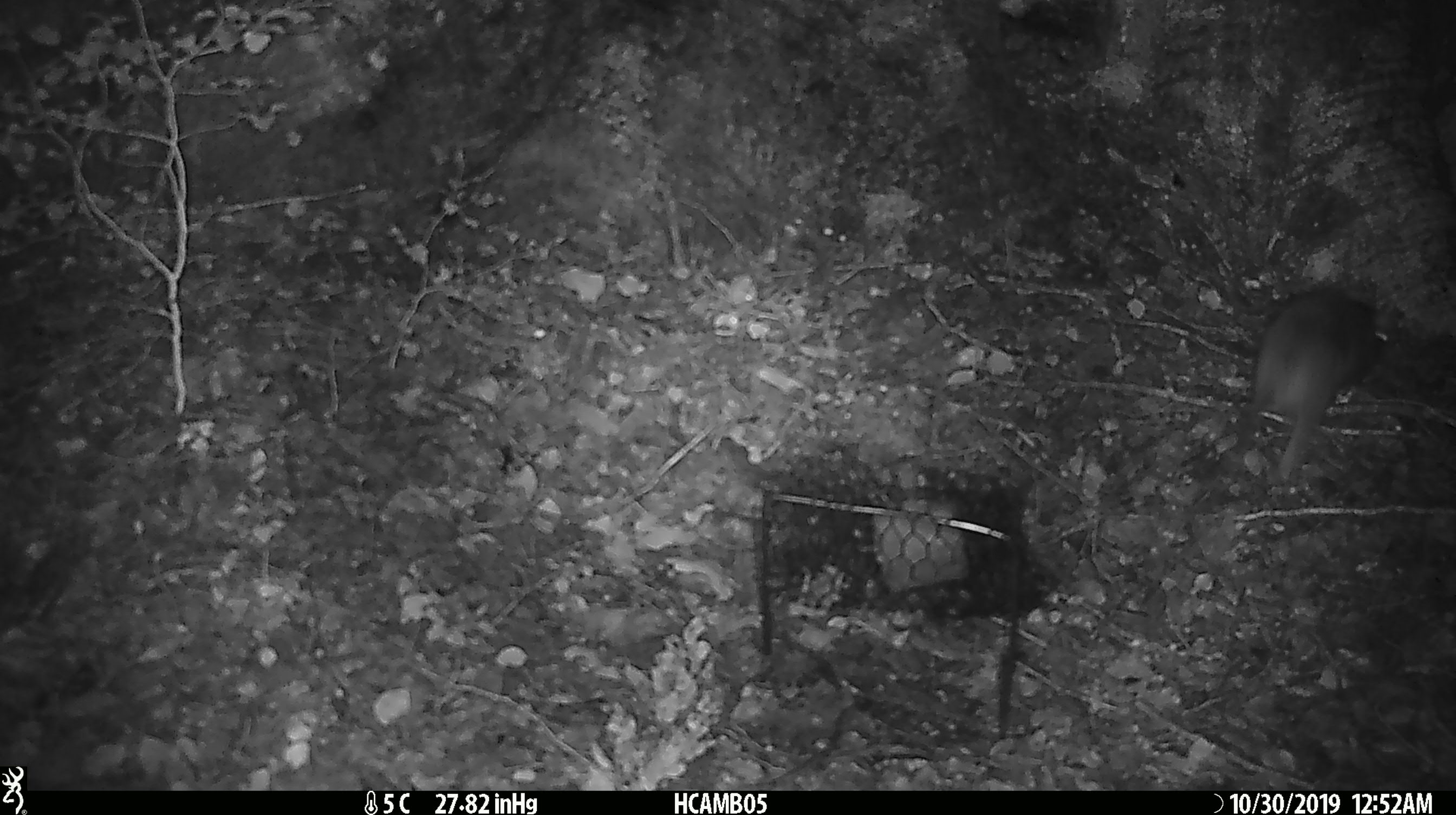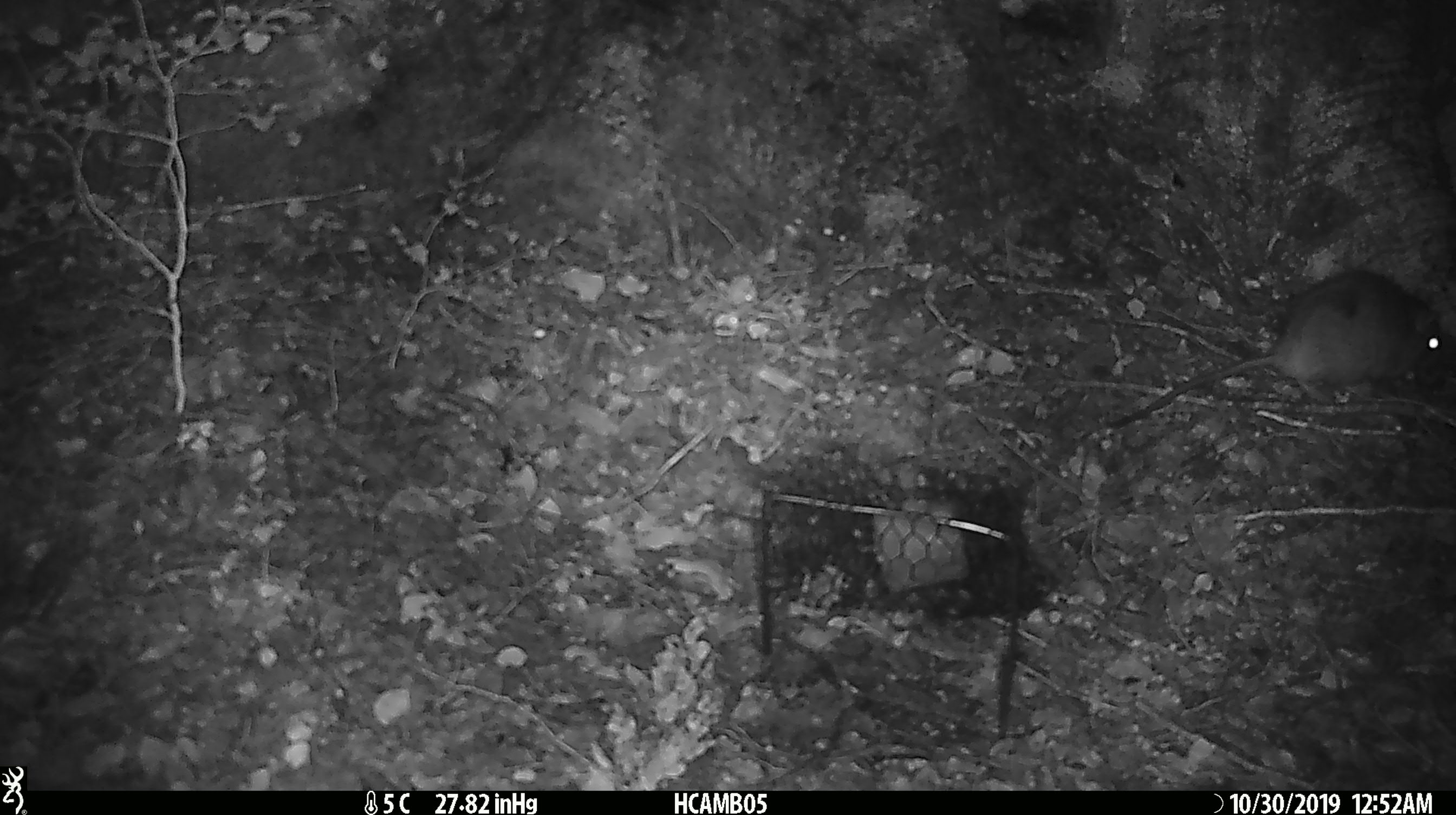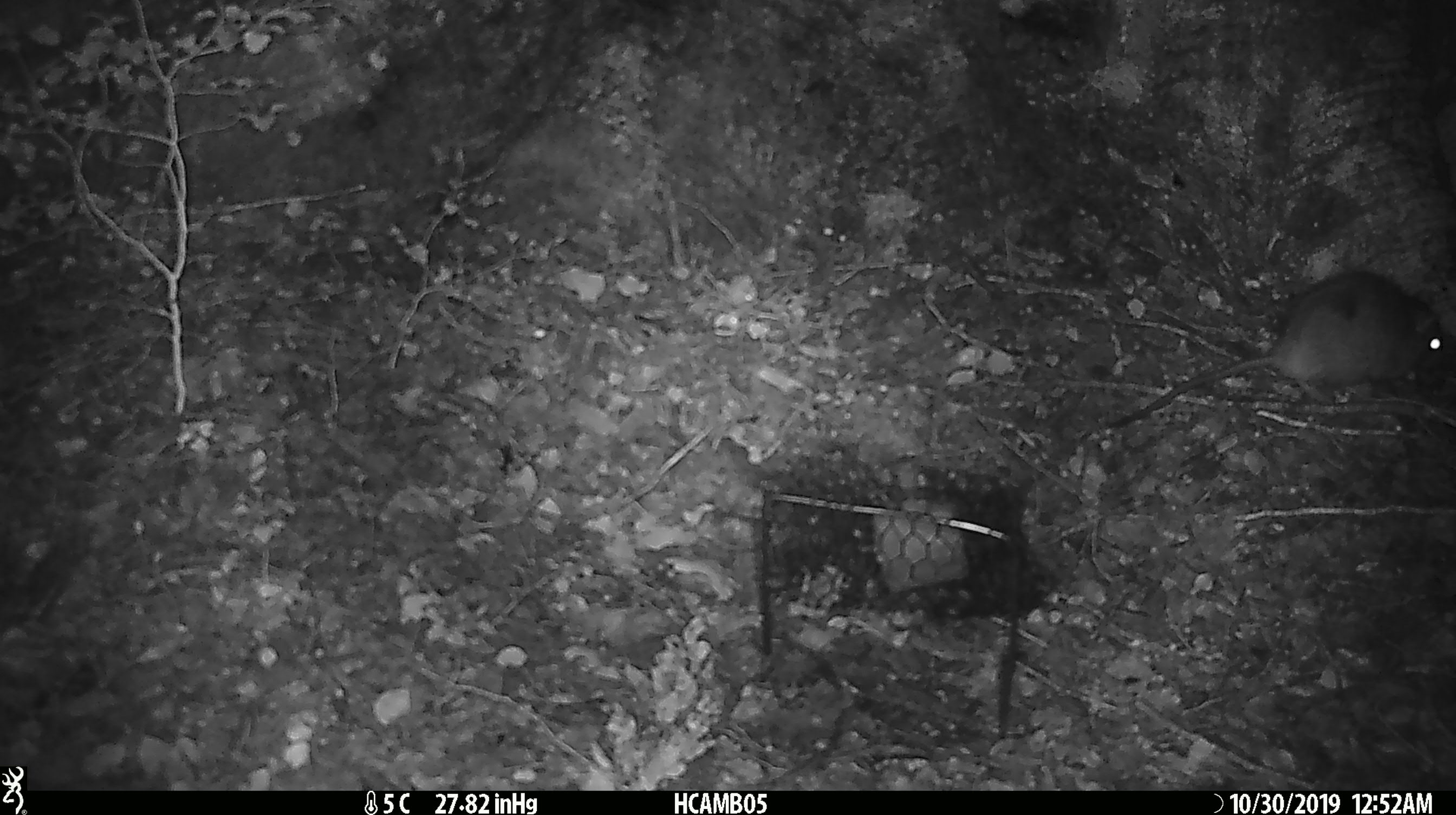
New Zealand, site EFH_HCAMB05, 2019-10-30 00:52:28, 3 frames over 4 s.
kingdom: Animalia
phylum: Chordata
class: Mammalia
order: Rodentia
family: Muridae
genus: Rattus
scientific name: Rattus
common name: rat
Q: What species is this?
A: Rat (Rattus).